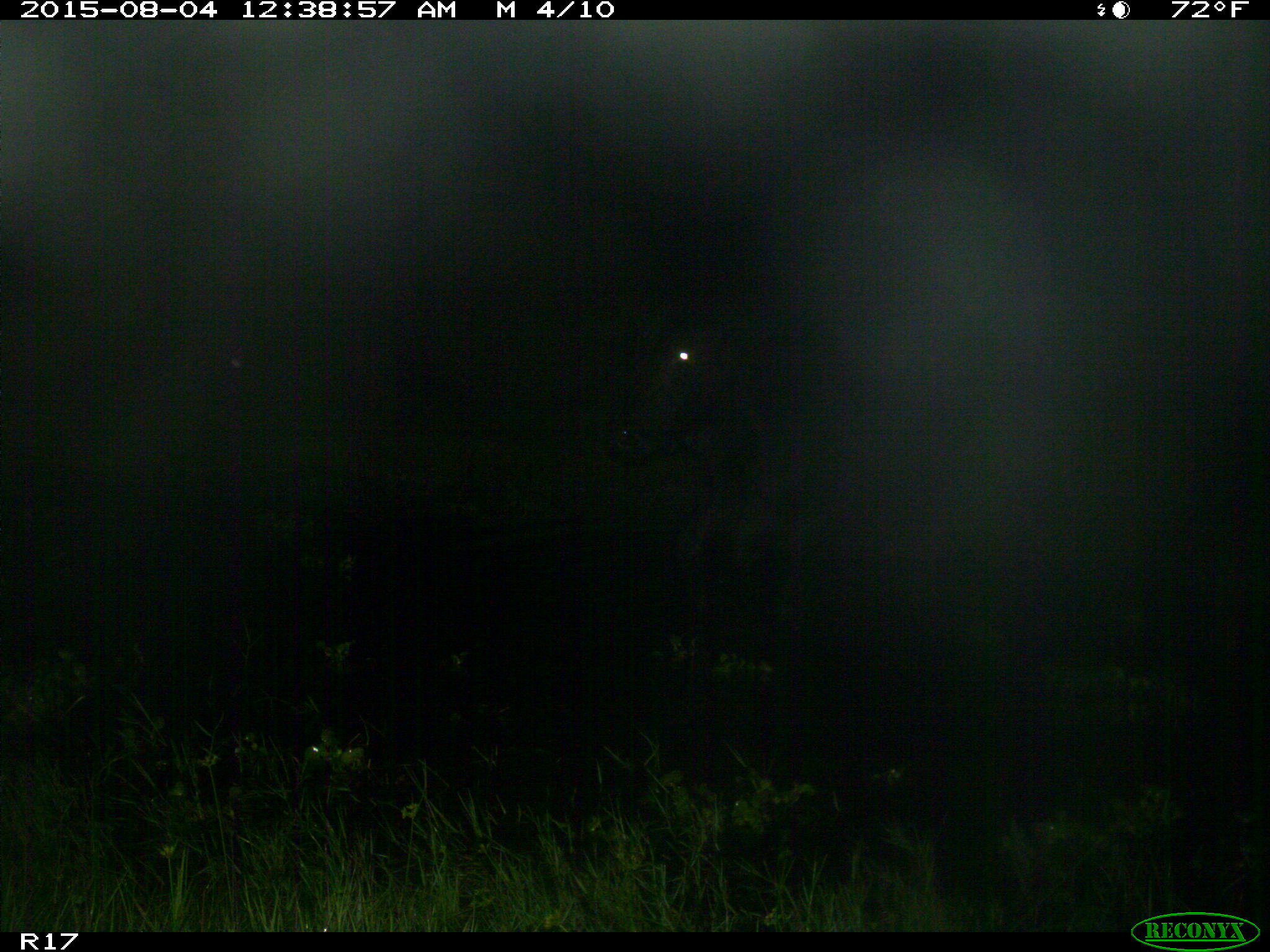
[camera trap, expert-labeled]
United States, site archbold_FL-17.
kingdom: Animalia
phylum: Chordata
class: Mammalia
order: Artiodactyla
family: Bovidae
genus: Bos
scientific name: Bos taurus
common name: domestic cow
Bos taurus (domestic cow).